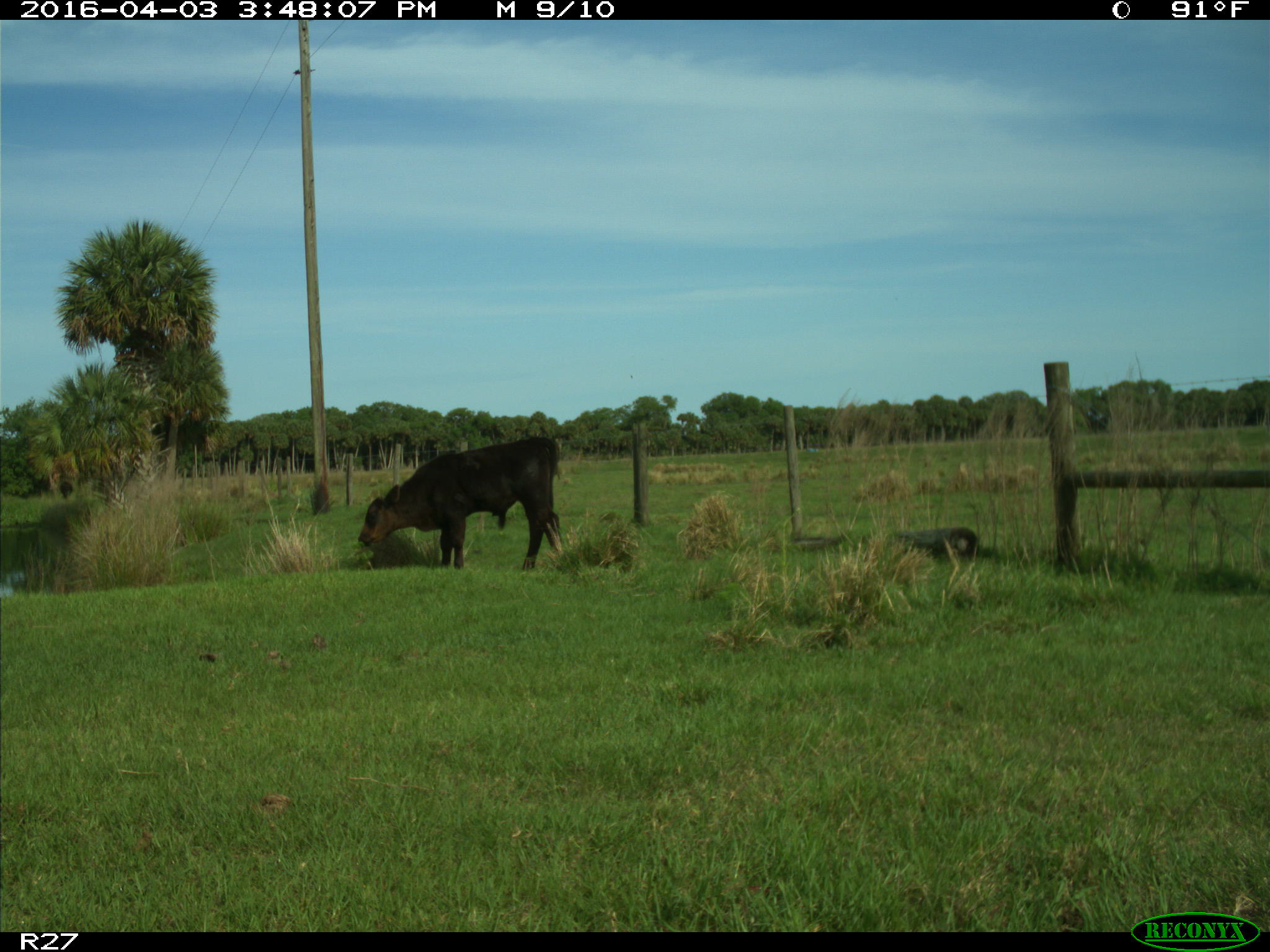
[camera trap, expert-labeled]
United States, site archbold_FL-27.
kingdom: Animalia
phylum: Chordata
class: Mammalia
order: Artiodactyla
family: Bovidae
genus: Bos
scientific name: Bos taurus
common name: domestic cow